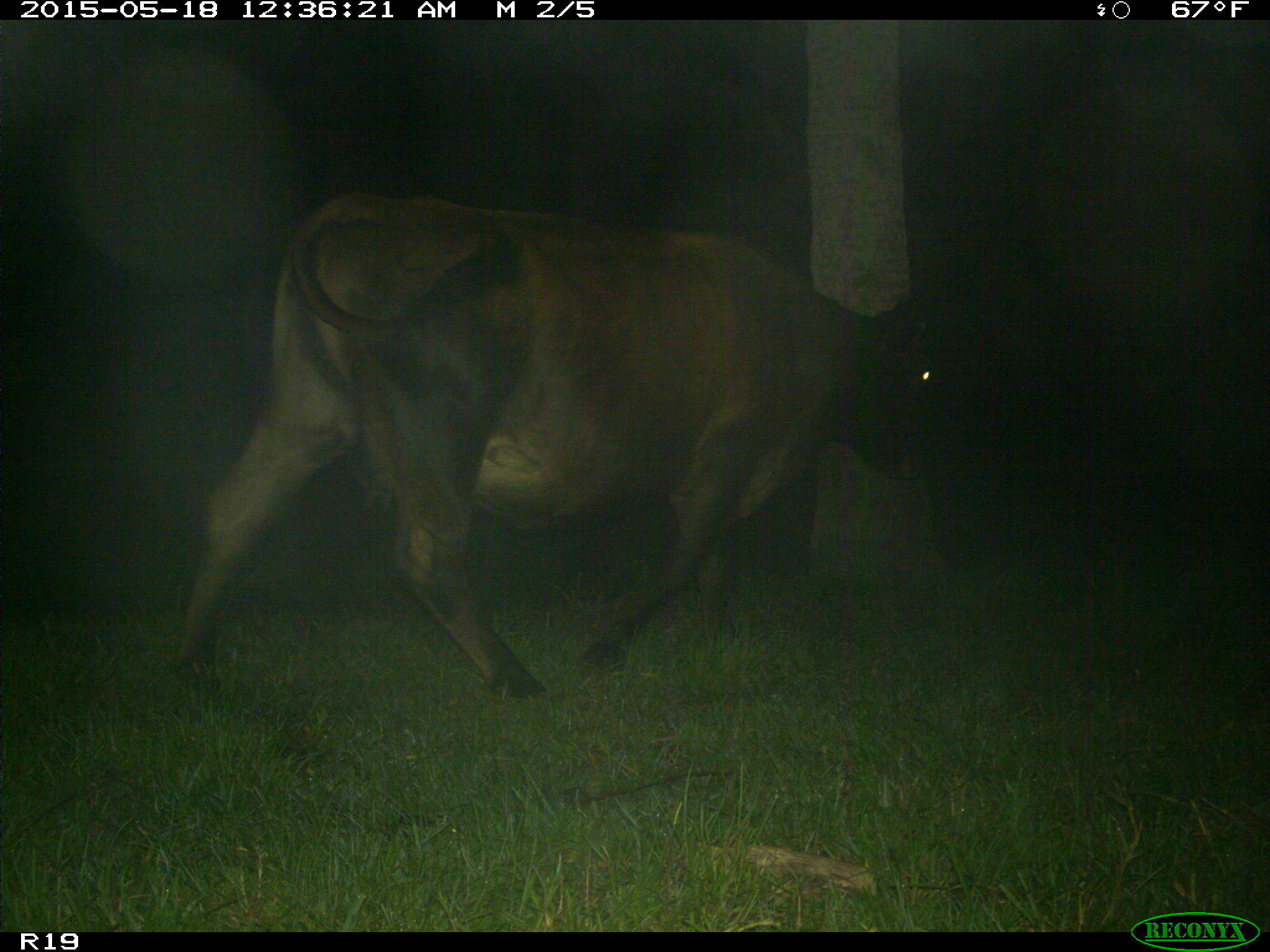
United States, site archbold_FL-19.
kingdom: Animalia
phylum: Chordata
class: Mammalia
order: Artiodactyla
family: Bovidae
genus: Bos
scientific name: Bos taurus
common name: domestic cow